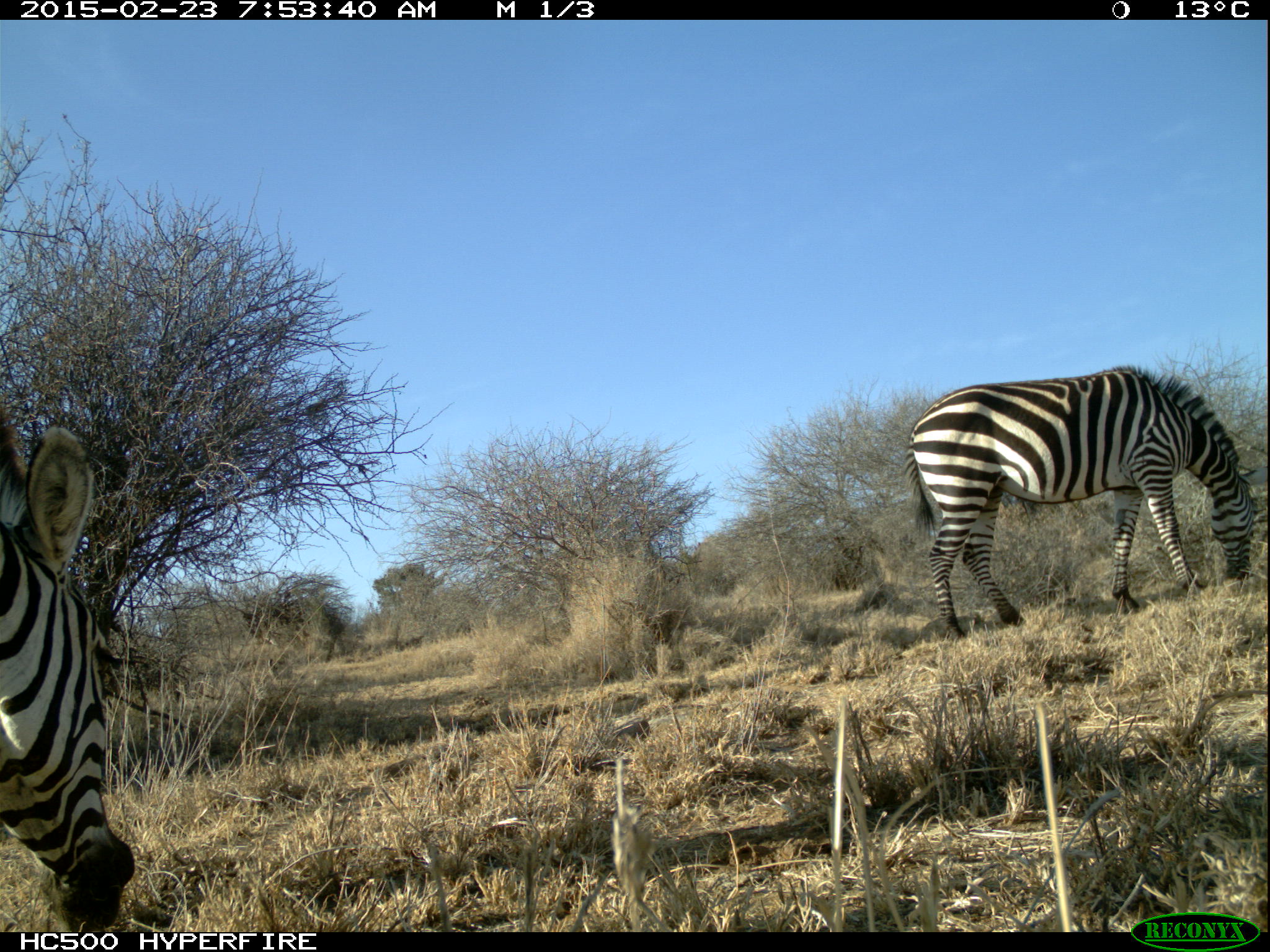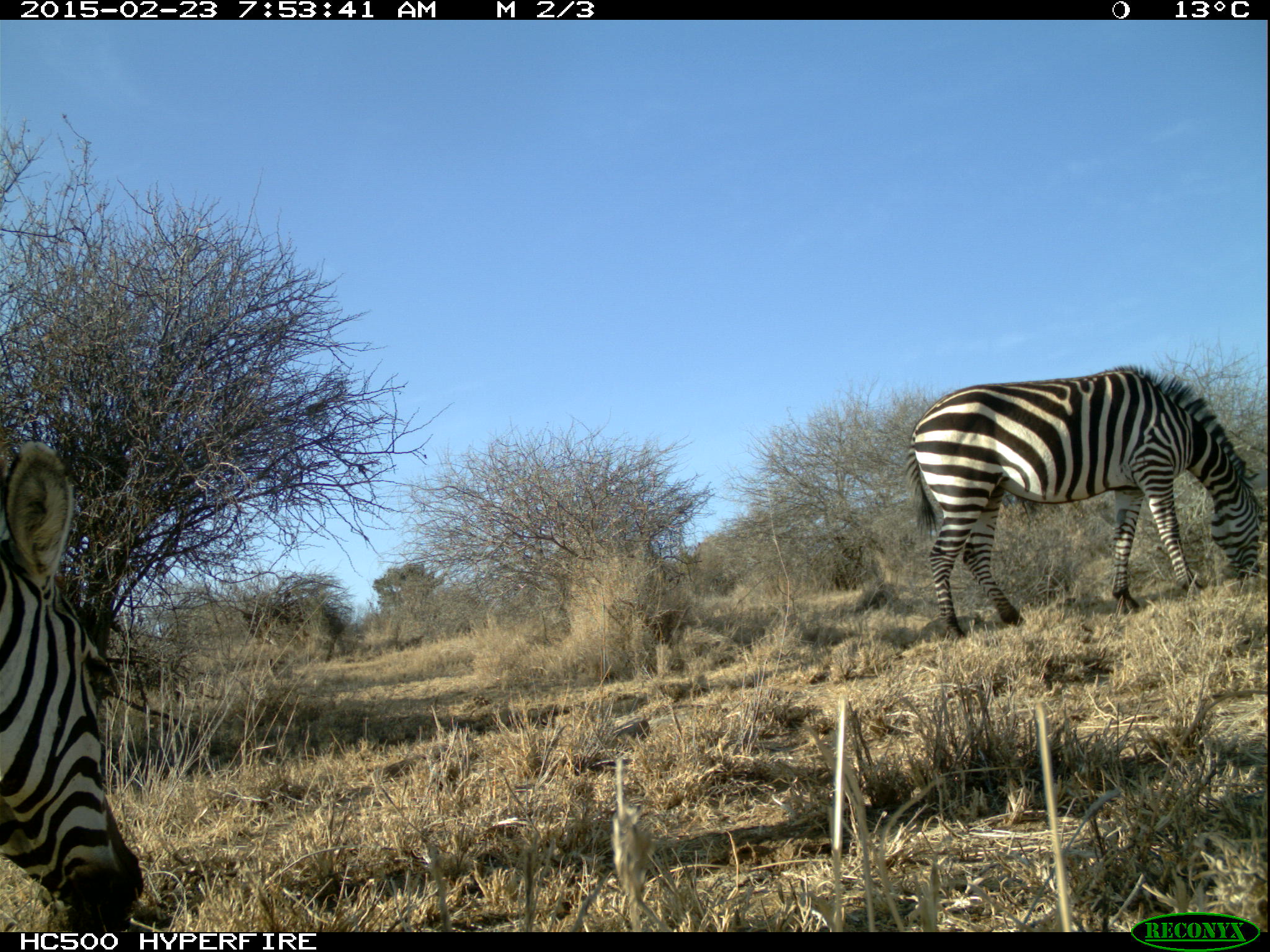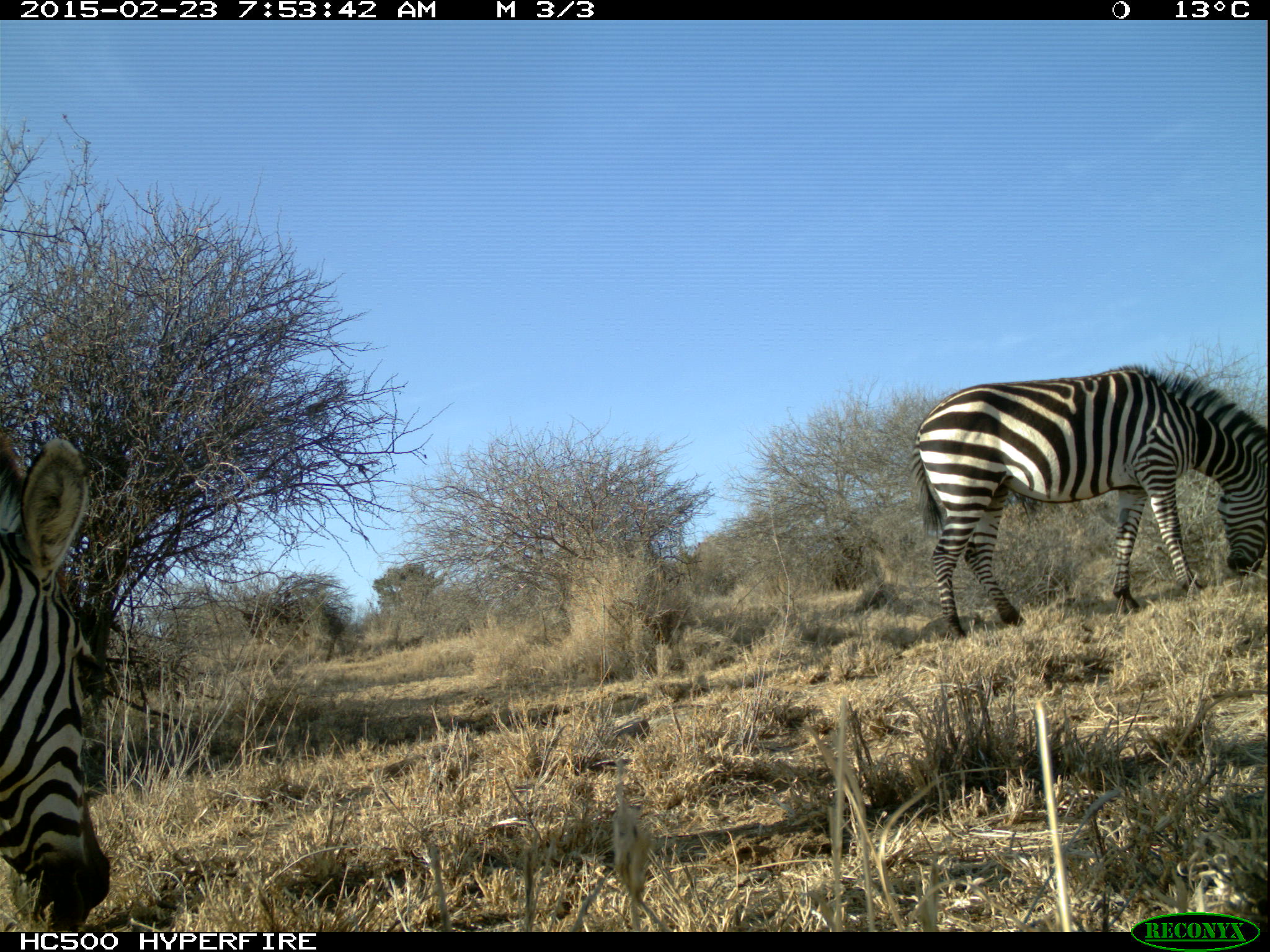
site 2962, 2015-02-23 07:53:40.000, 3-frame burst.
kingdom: Animalia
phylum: Chordata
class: Mammalia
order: Perissodactyla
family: Equidae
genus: Equus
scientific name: Equus quagga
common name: plains zebra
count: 6